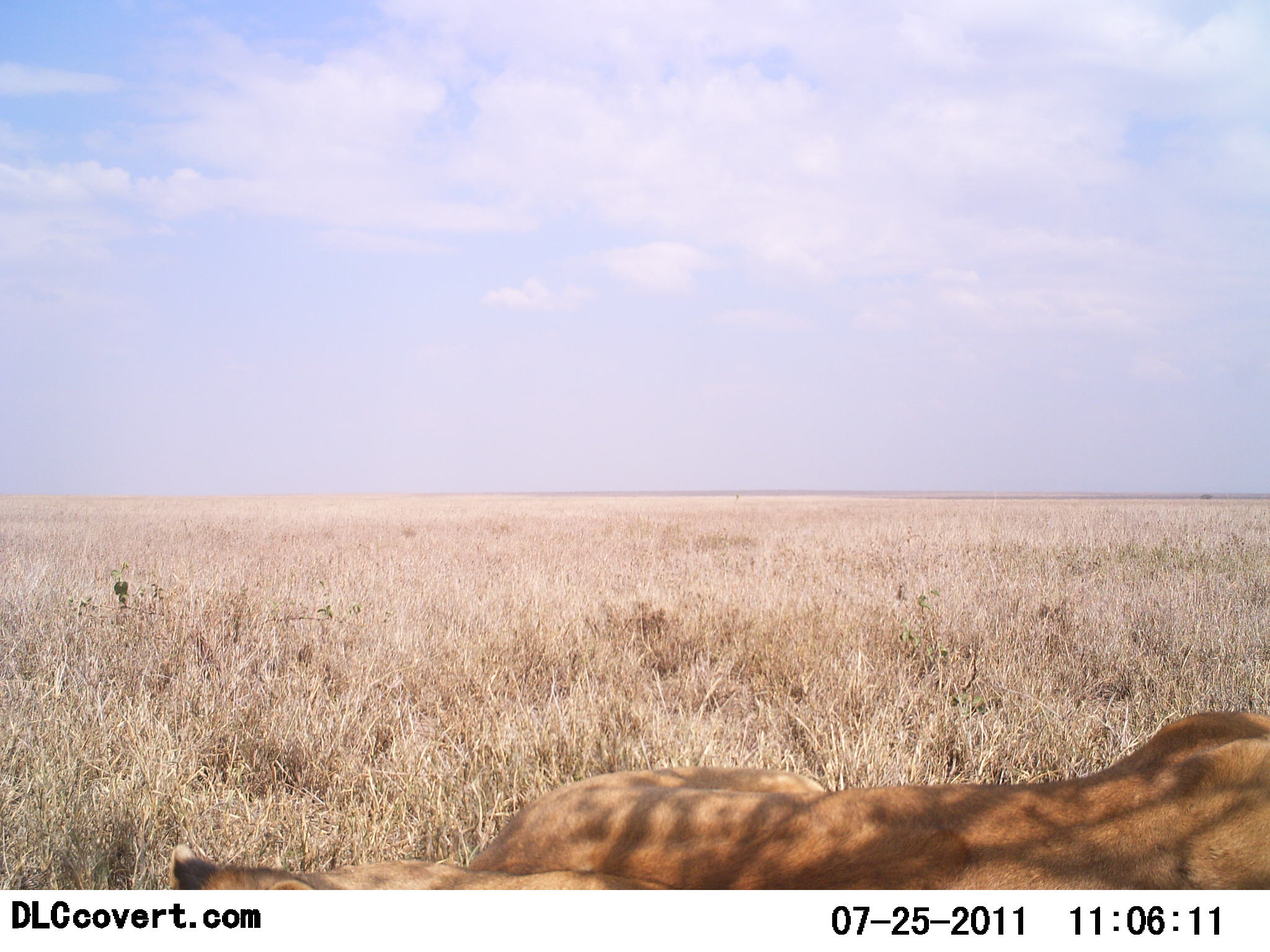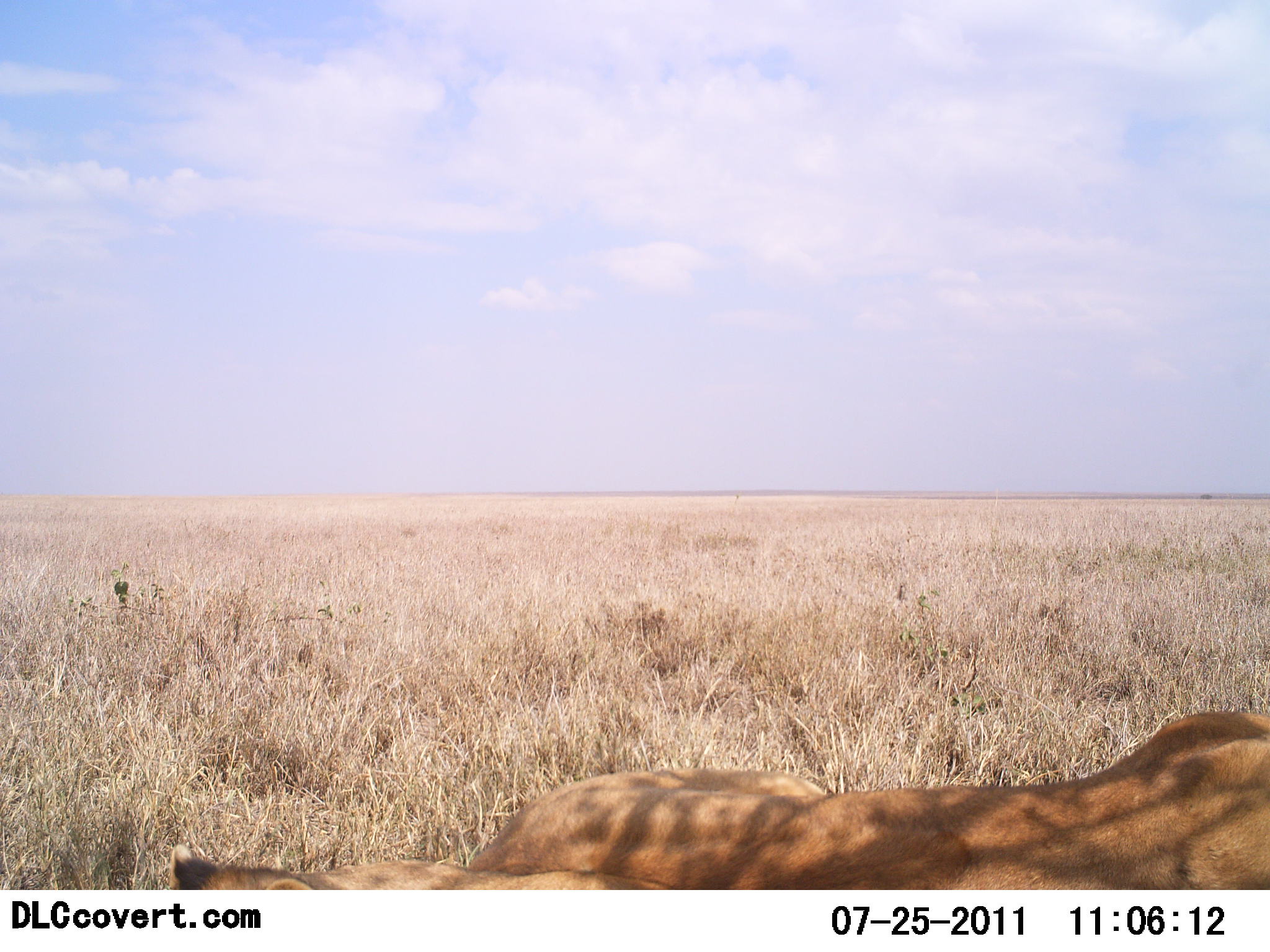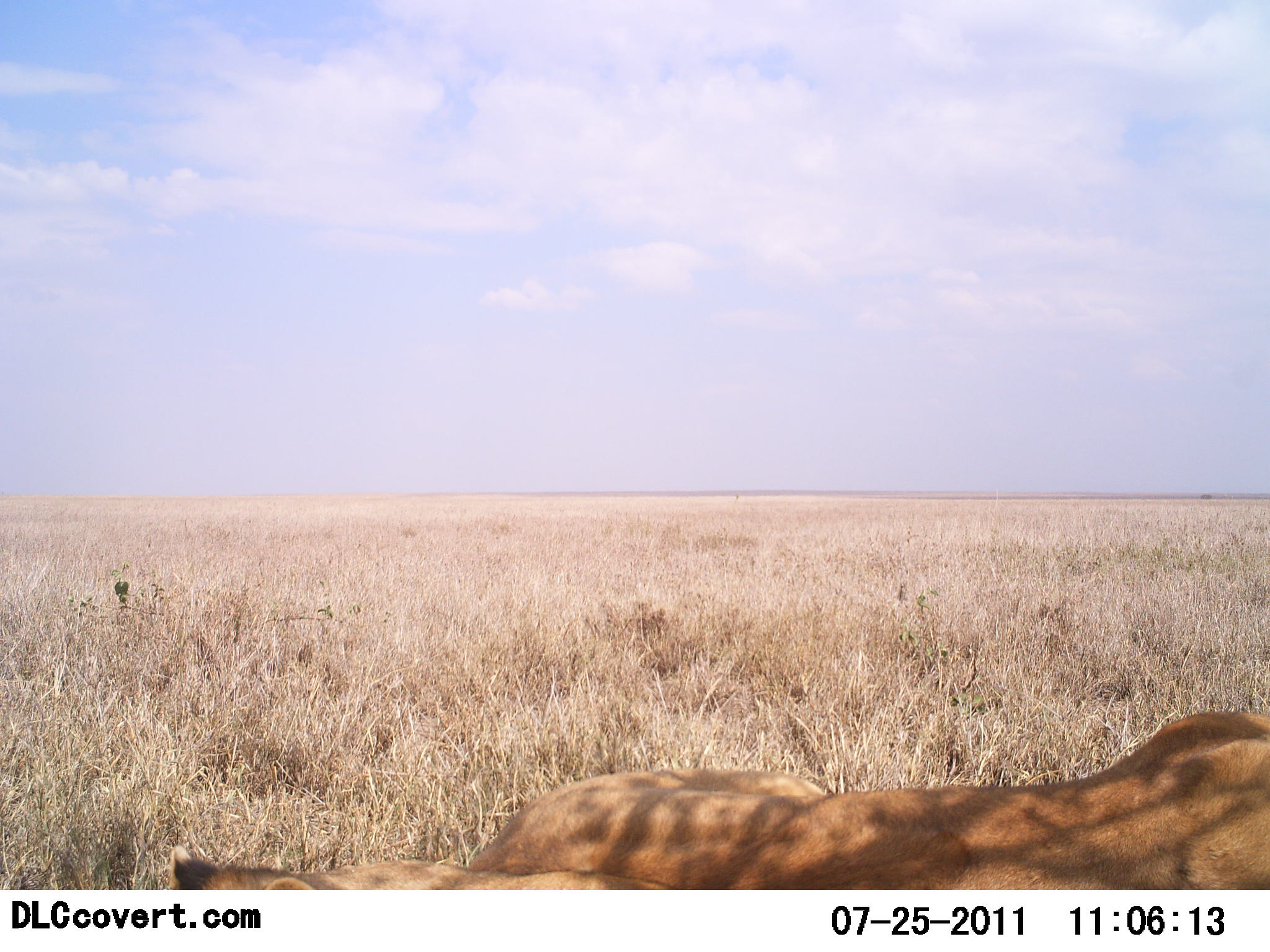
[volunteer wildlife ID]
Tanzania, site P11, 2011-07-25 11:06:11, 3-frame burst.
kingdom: Animalia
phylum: Chordata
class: Mammalia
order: Carnivora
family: Felidae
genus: Panthera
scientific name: Panthera leo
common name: lion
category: lionfemale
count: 1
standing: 0%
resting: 100%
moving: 0%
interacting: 0%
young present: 0%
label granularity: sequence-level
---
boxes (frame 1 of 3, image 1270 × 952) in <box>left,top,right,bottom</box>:
animal: <box>465,710,1270,889</box>; <box>167,837,677,890</box>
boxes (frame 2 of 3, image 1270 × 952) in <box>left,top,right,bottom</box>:
animal: <box>469,709,1270,890</box>; <box>166,840,682,890</box>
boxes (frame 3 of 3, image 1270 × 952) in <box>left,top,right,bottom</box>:
animal: <box>465,708,1270,890</box>; <box>165,842,682,890</box>